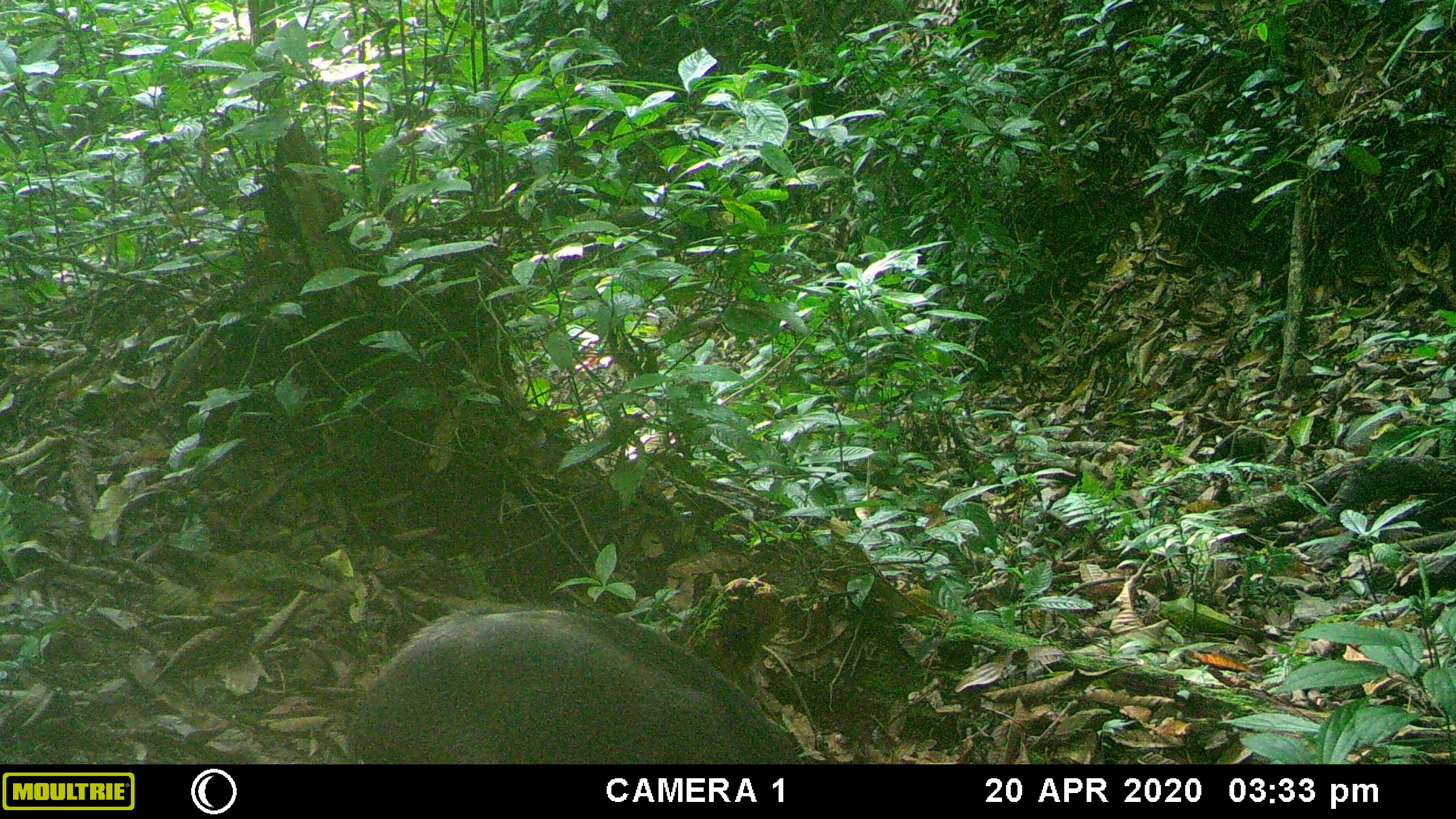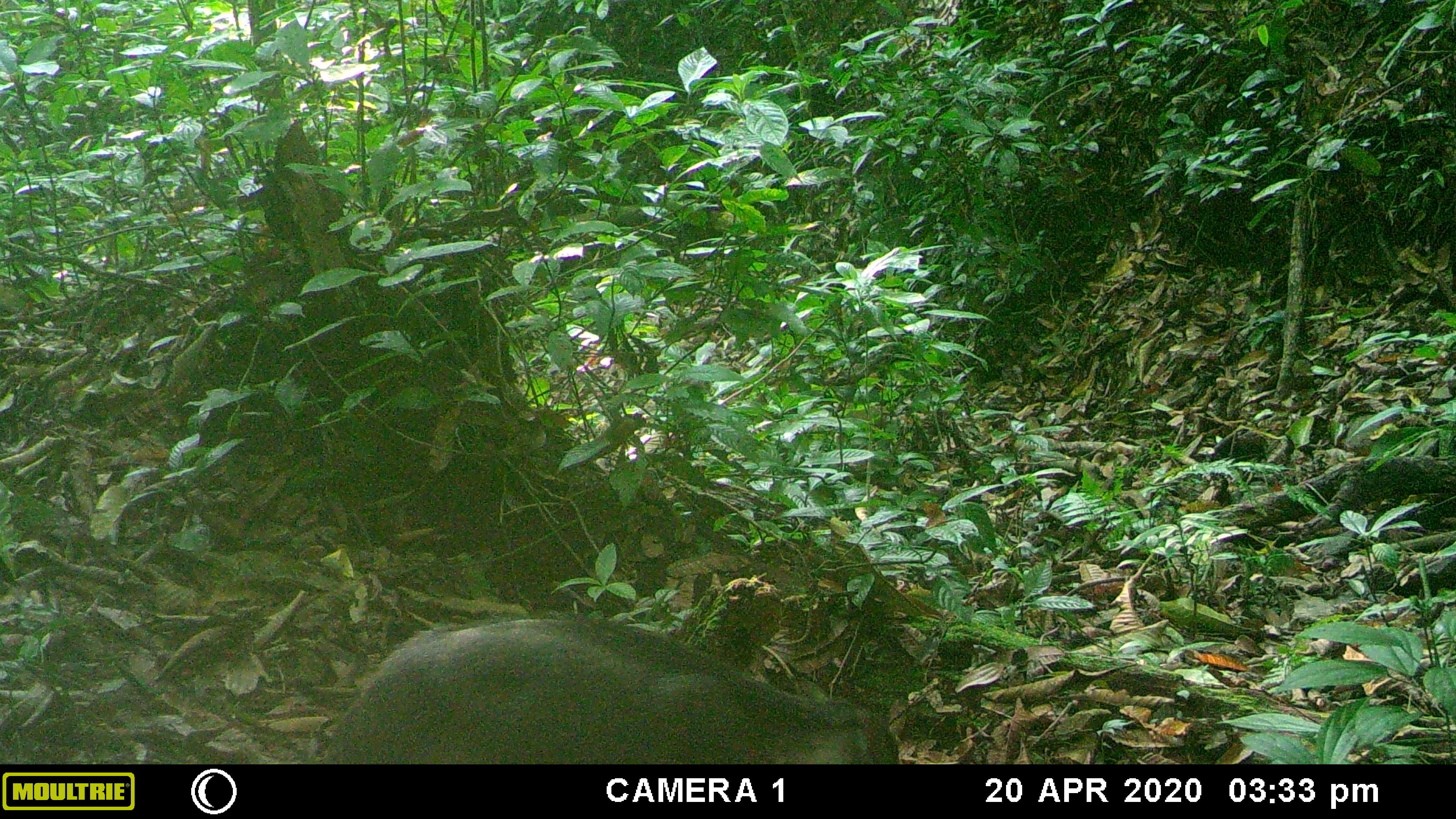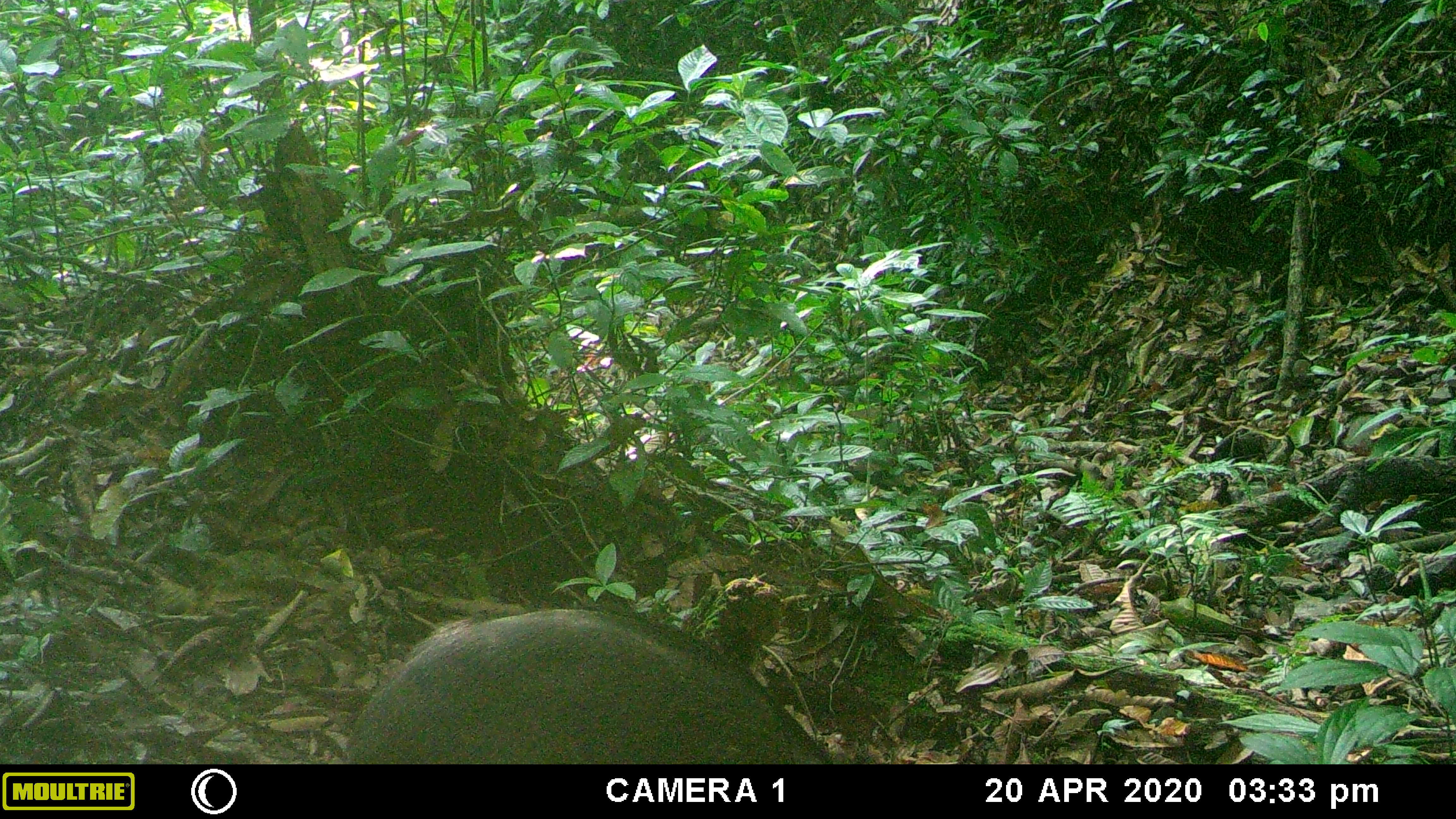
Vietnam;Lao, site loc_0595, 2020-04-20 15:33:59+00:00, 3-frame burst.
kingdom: Animalia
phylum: Chordata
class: Mammalia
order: Artiodactyla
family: Suidae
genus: Sus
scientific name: Sus scrofa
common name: eurasian wild pig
Eurasian wild pig (Sus scrofa). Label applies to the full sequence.